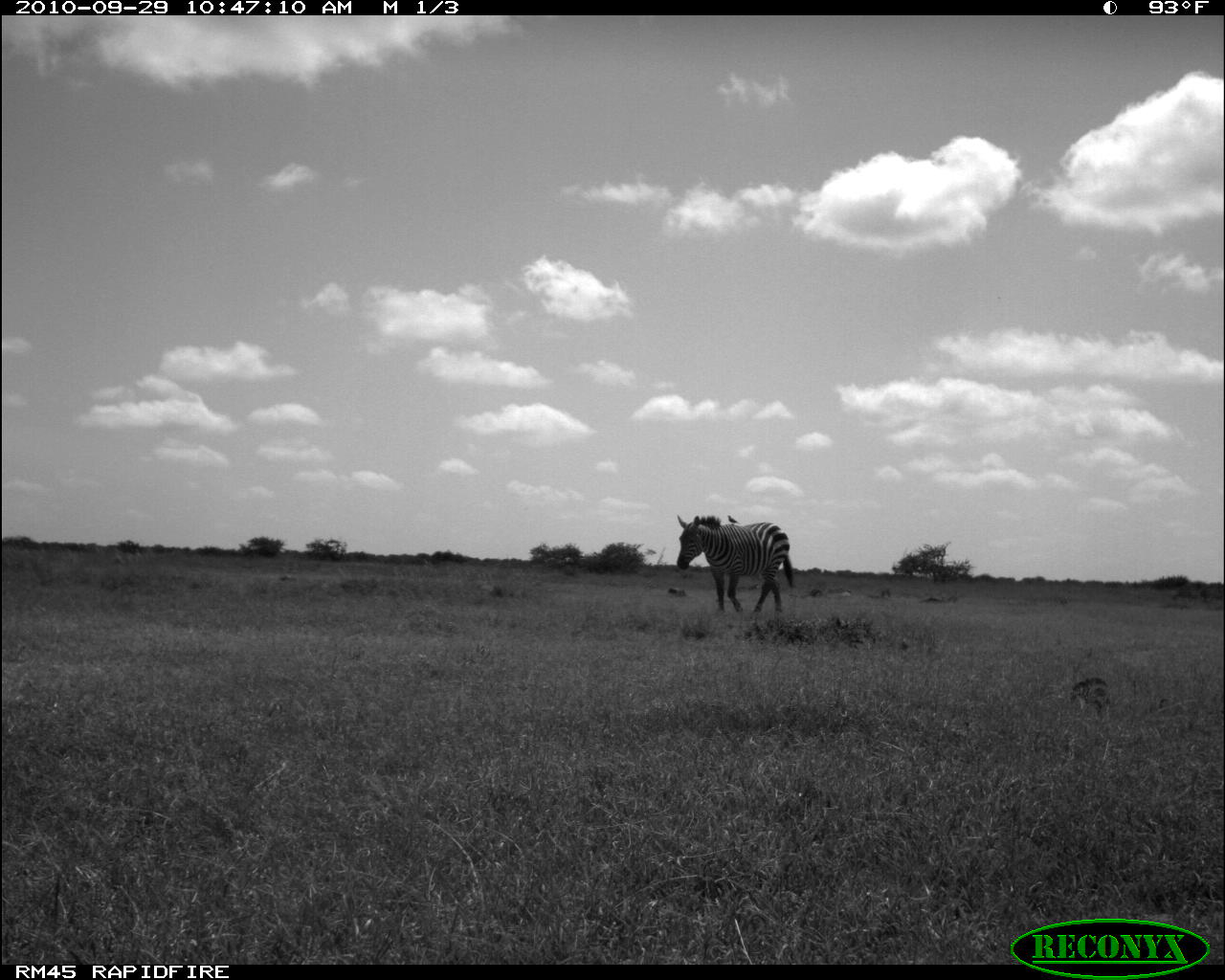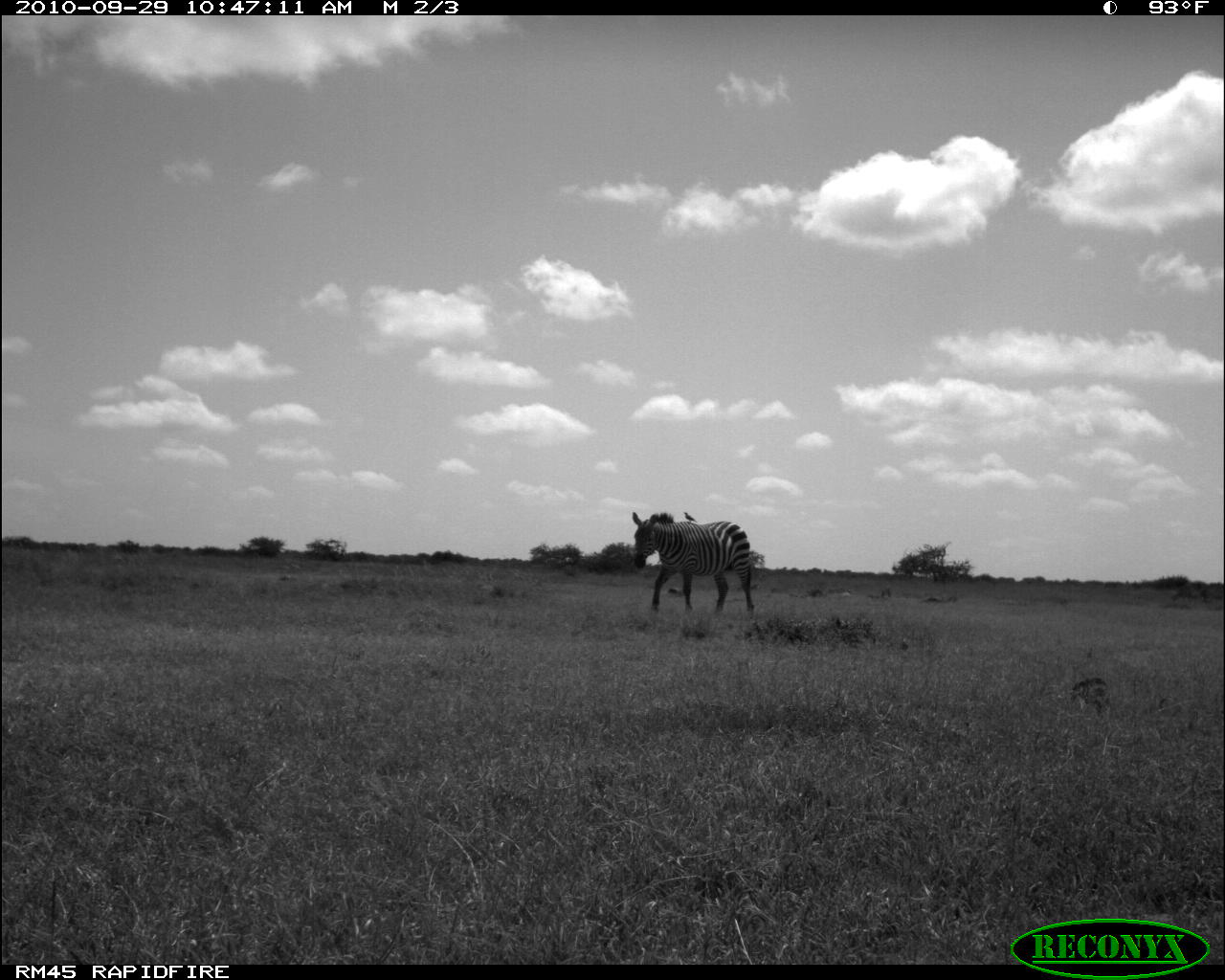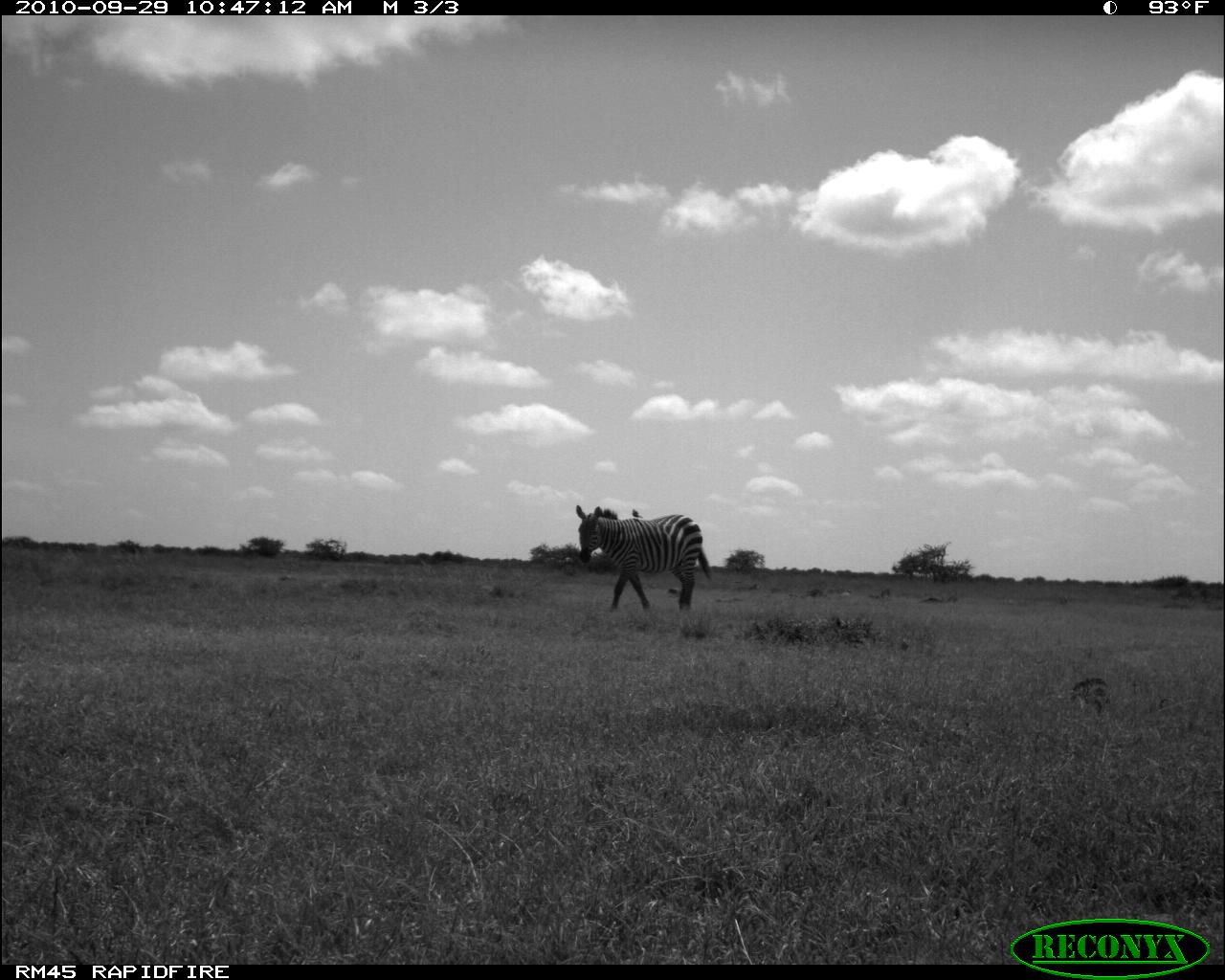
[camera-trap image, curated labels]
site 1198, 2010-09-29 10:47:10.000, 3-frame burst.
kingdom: Animalia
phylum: Chordata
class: Mammalia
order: Perissodactyla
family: Equidae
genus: Equus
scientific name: Equus quagga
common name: plains zebra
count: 1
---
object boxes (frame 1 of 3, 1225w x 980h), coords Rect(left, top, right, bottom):
equus quagga: Rect(677, 514, 795, 614); Rect(728, 515, 739, 524)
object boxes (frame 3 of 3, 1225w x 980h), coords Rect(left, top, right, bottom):
equus quagga: Rect(575, 505, 711, 611); Rect(632, 508, 643, 517)